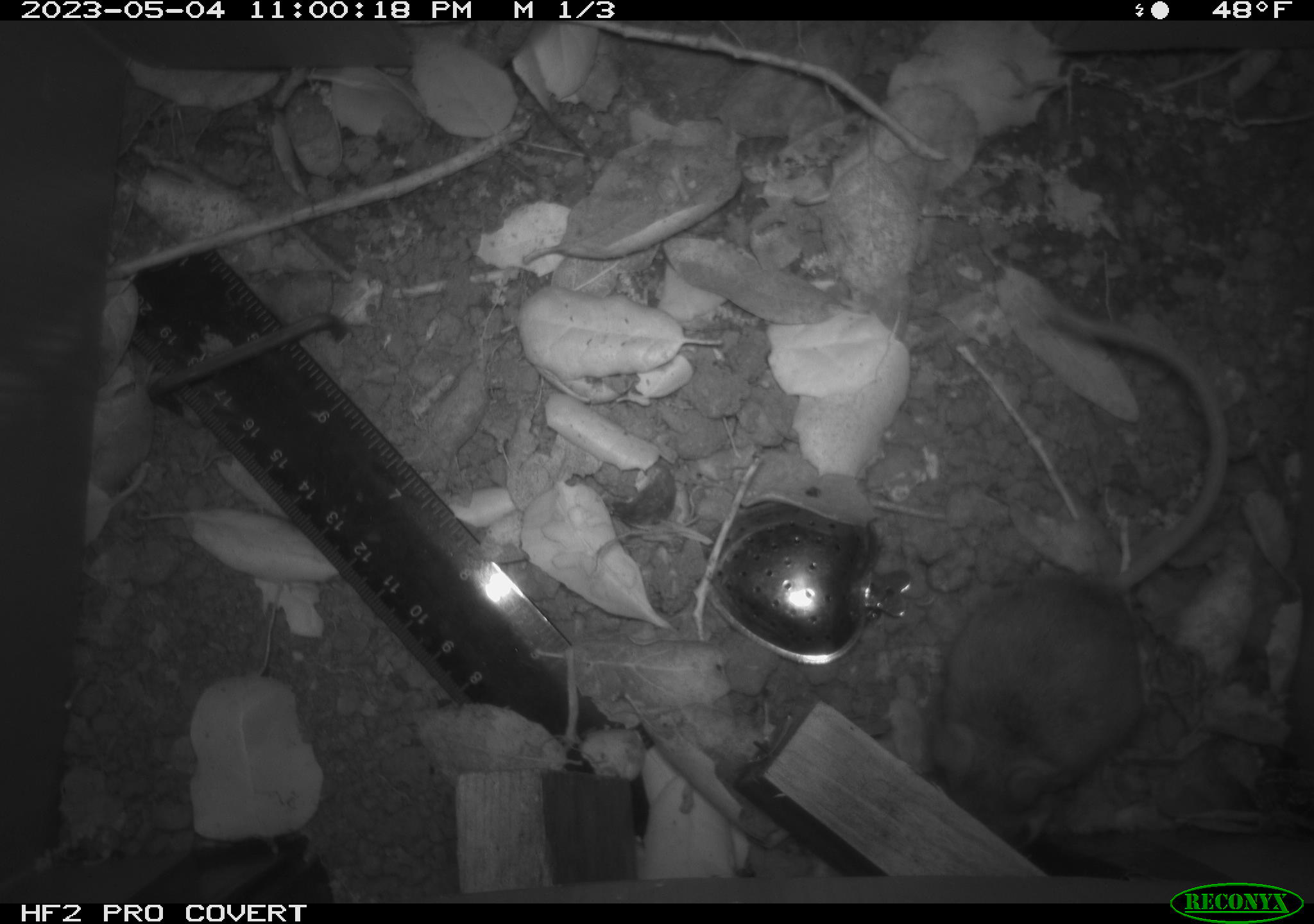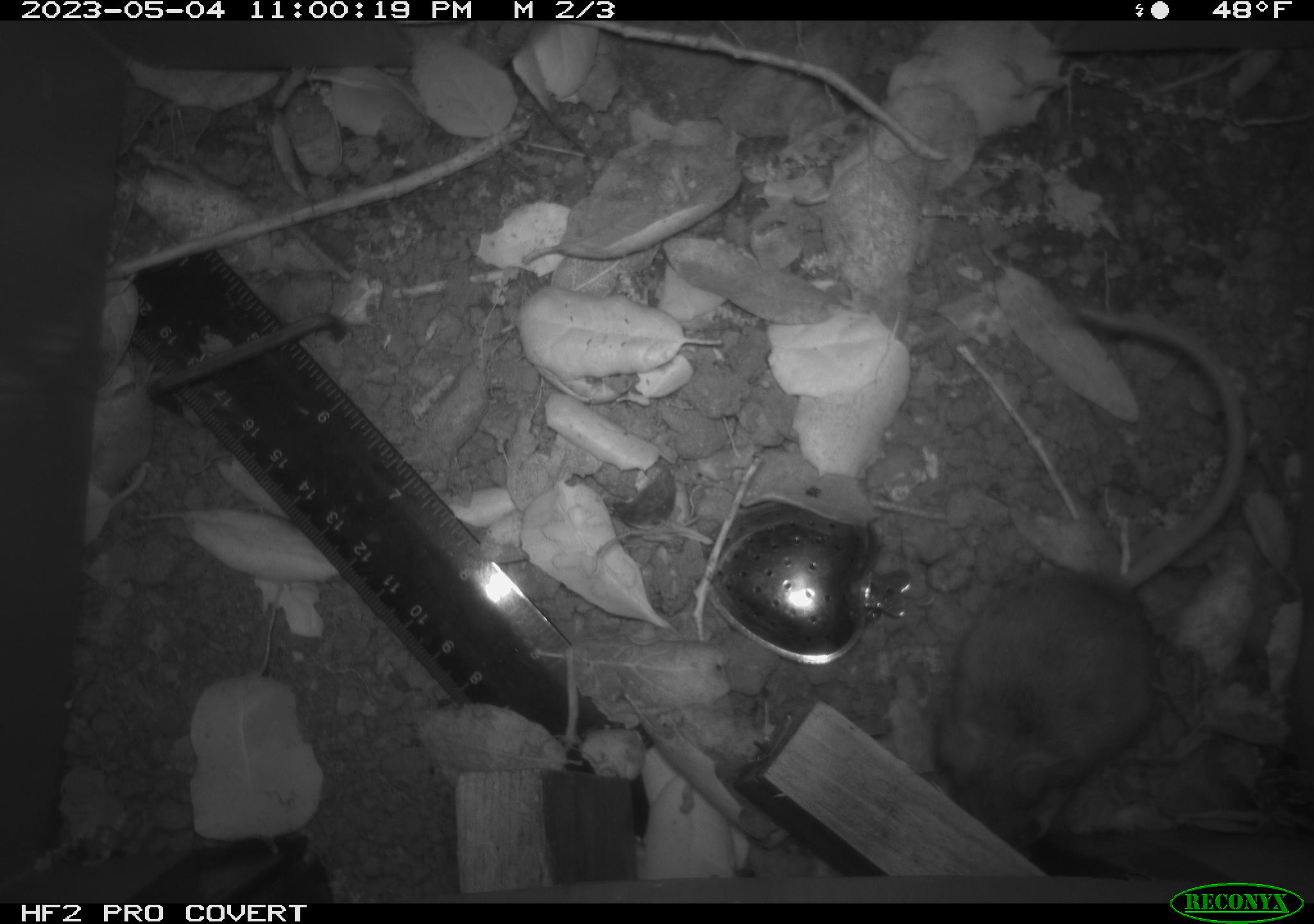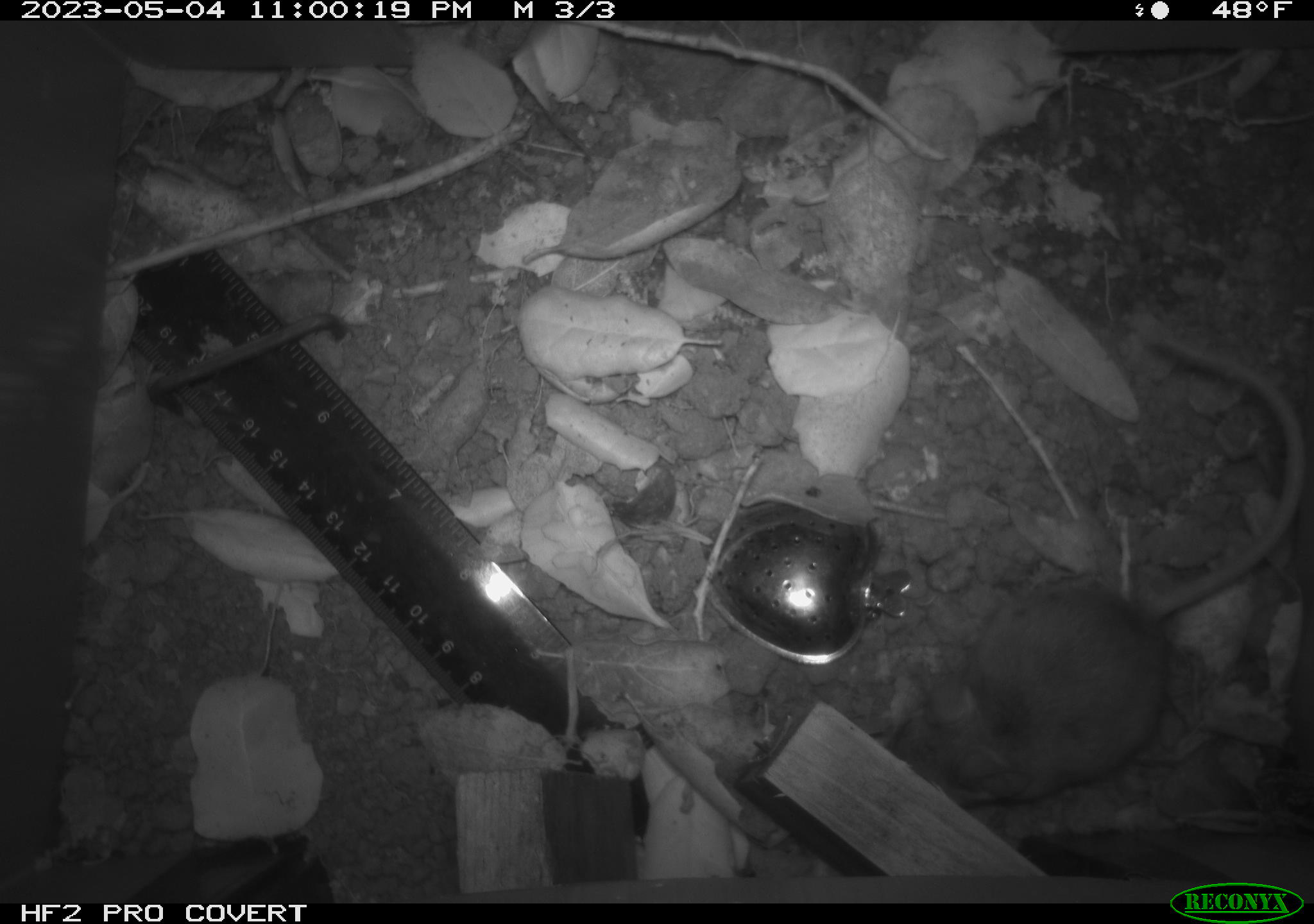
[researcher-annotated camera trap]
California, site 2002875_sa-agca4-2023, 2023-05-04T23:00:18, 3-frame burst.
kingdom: Animalia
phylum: Chordata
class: Mammalia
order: Rodentia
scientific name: Rodentia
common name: mouse species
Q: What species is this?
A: Mouse species (Rodentia).